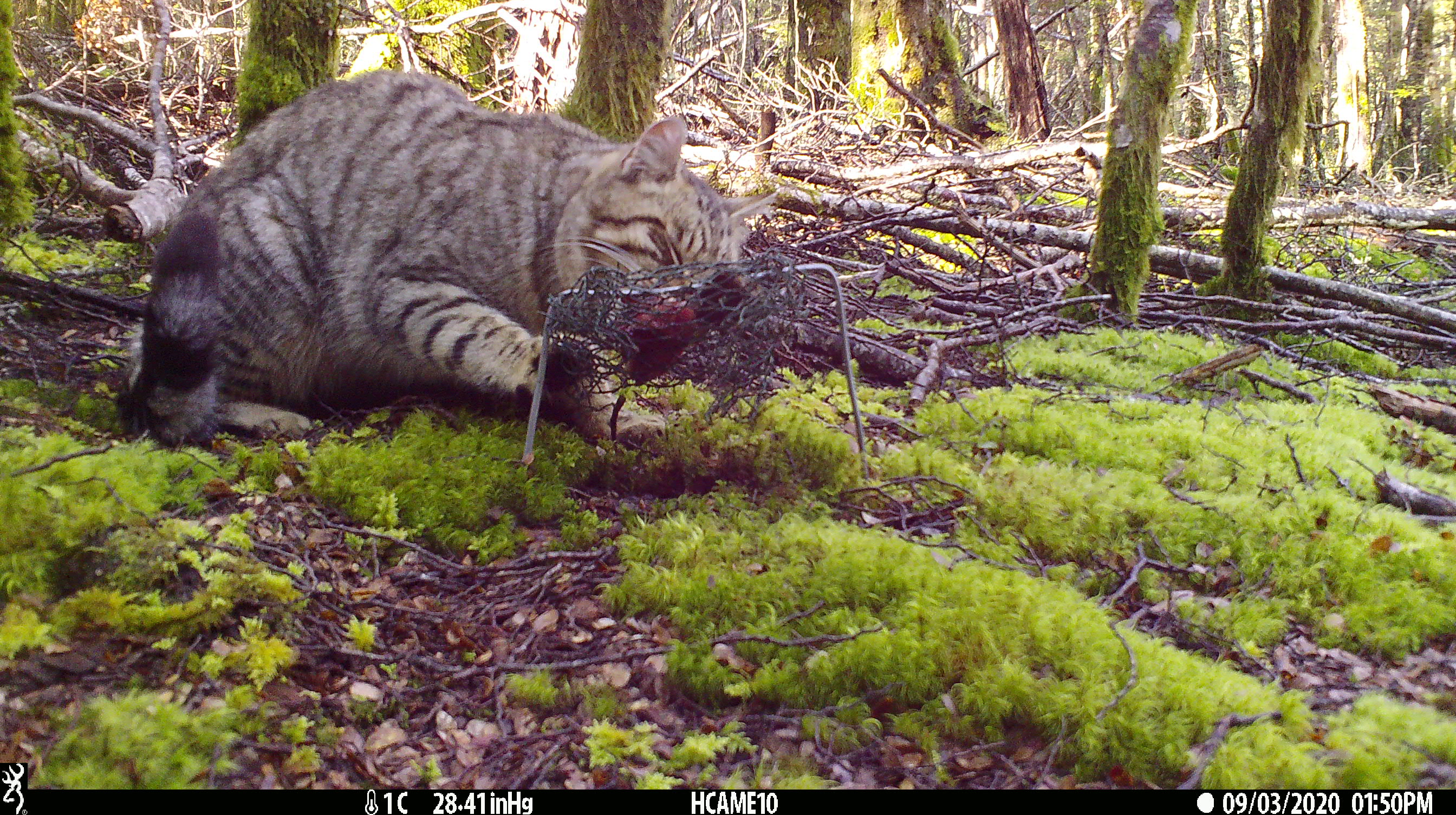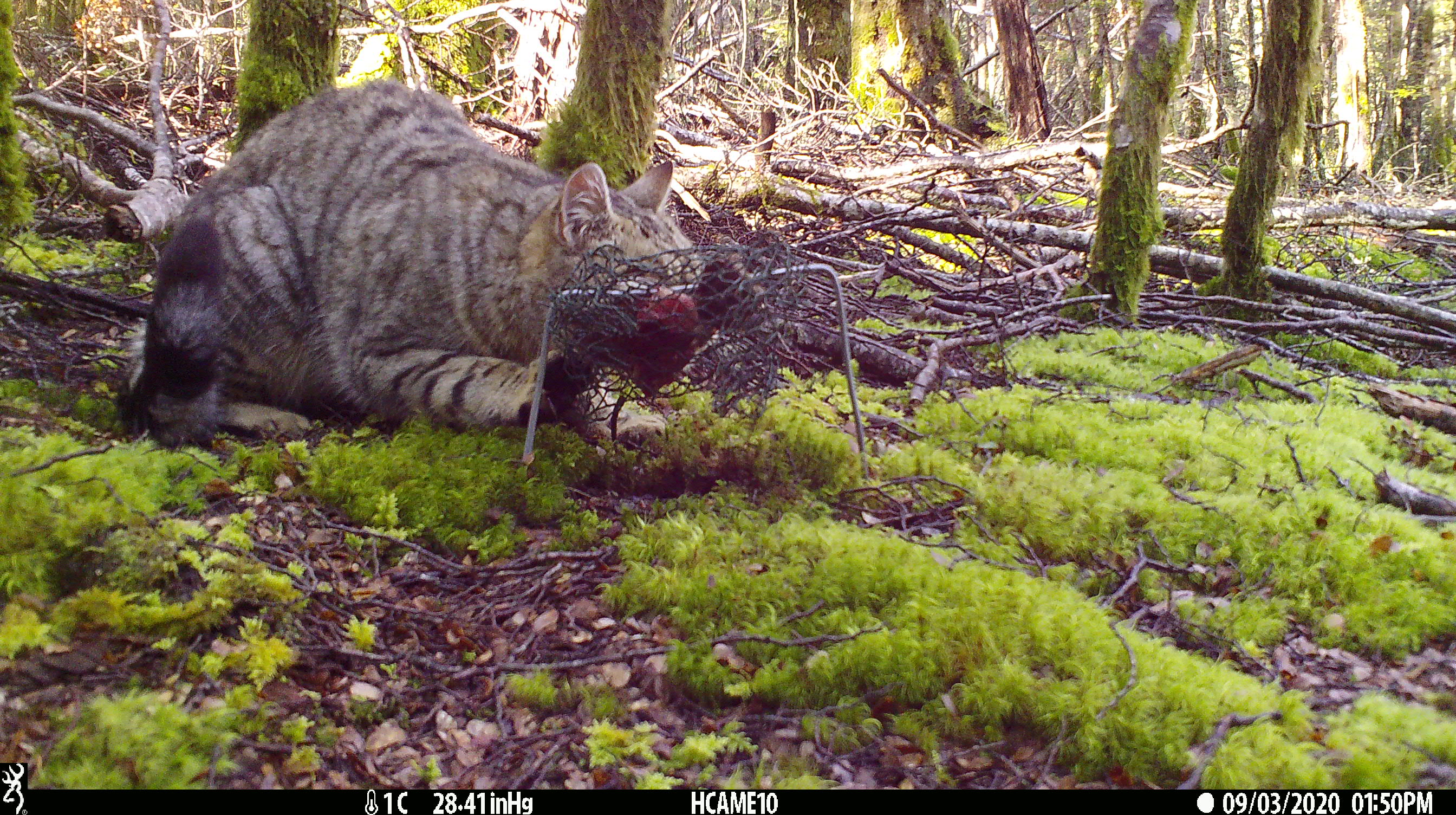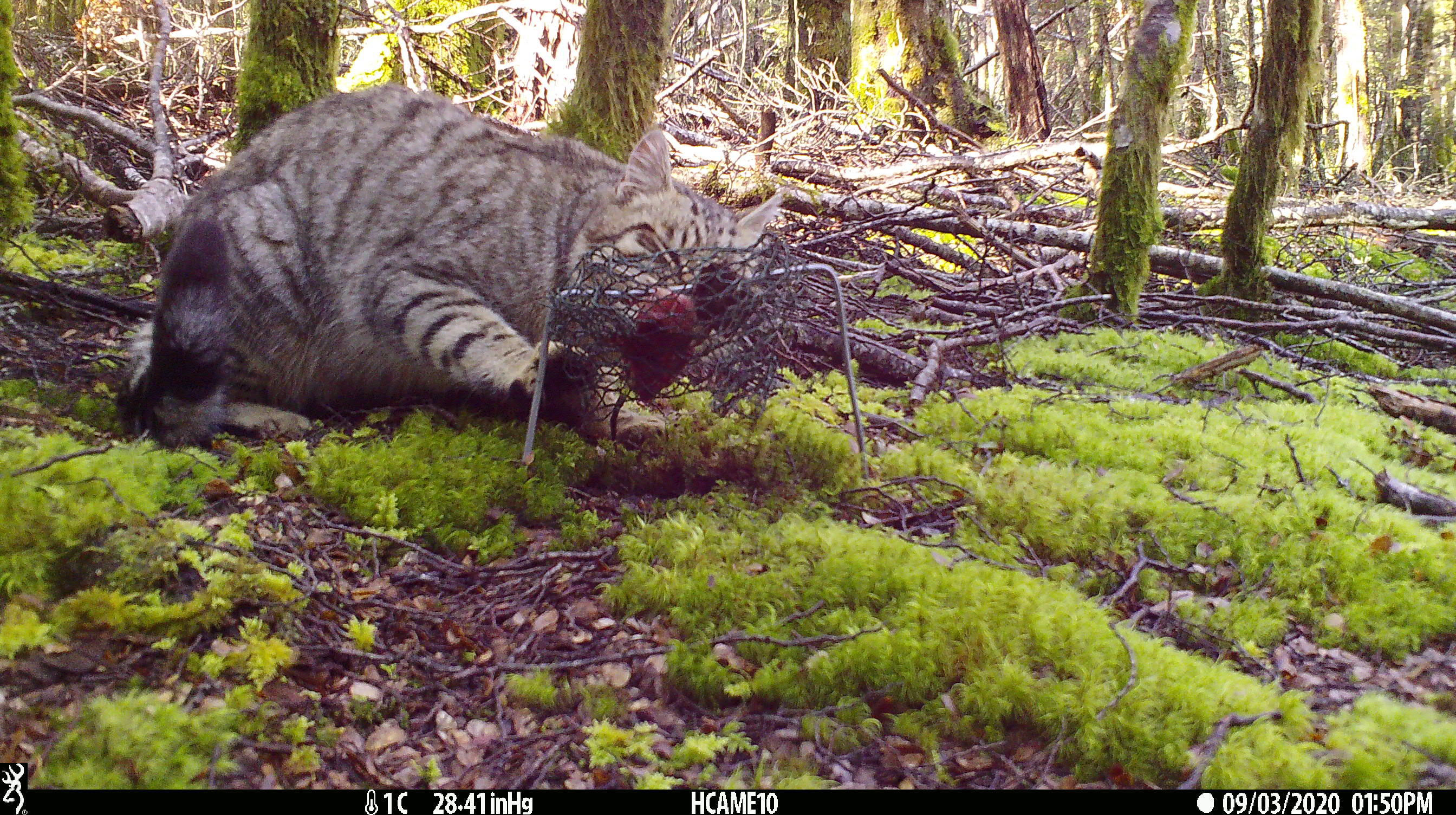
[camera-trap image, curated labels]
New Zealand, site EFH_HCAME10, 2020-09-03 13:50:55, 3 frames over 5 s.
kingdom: Animalia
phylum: Chordata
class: Mammalia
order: Carnivora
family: Felidae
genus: Felis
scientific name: Felis catus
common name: domestic cat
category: cat